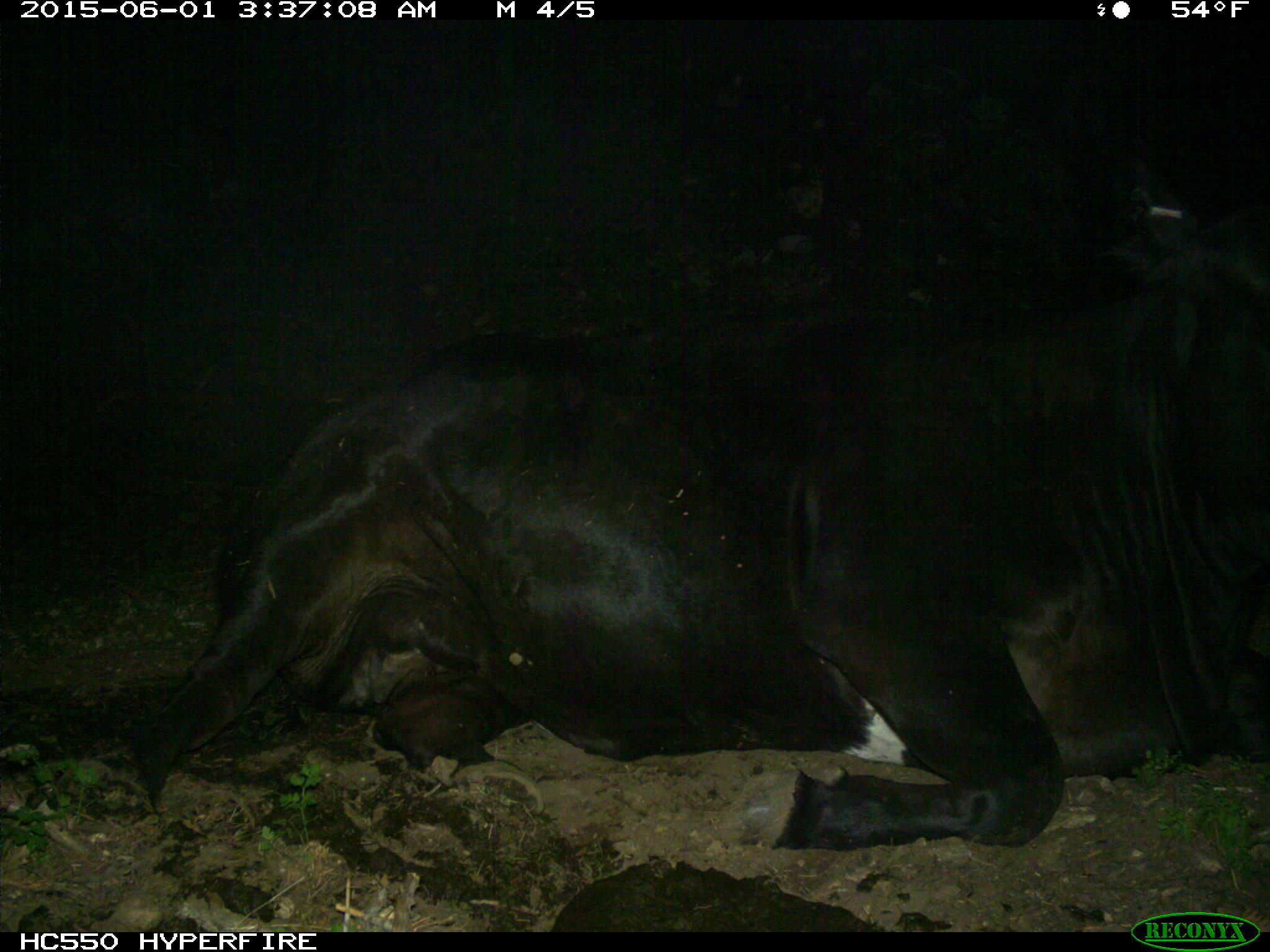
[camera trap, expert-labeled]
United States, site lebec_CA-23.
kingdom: Animalia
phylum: Chordata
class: Mammalia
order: Artiodactyla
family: Bovidae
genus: Bos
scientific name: Bos taurus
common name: domestic cow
Bos taurus (domestic cow).